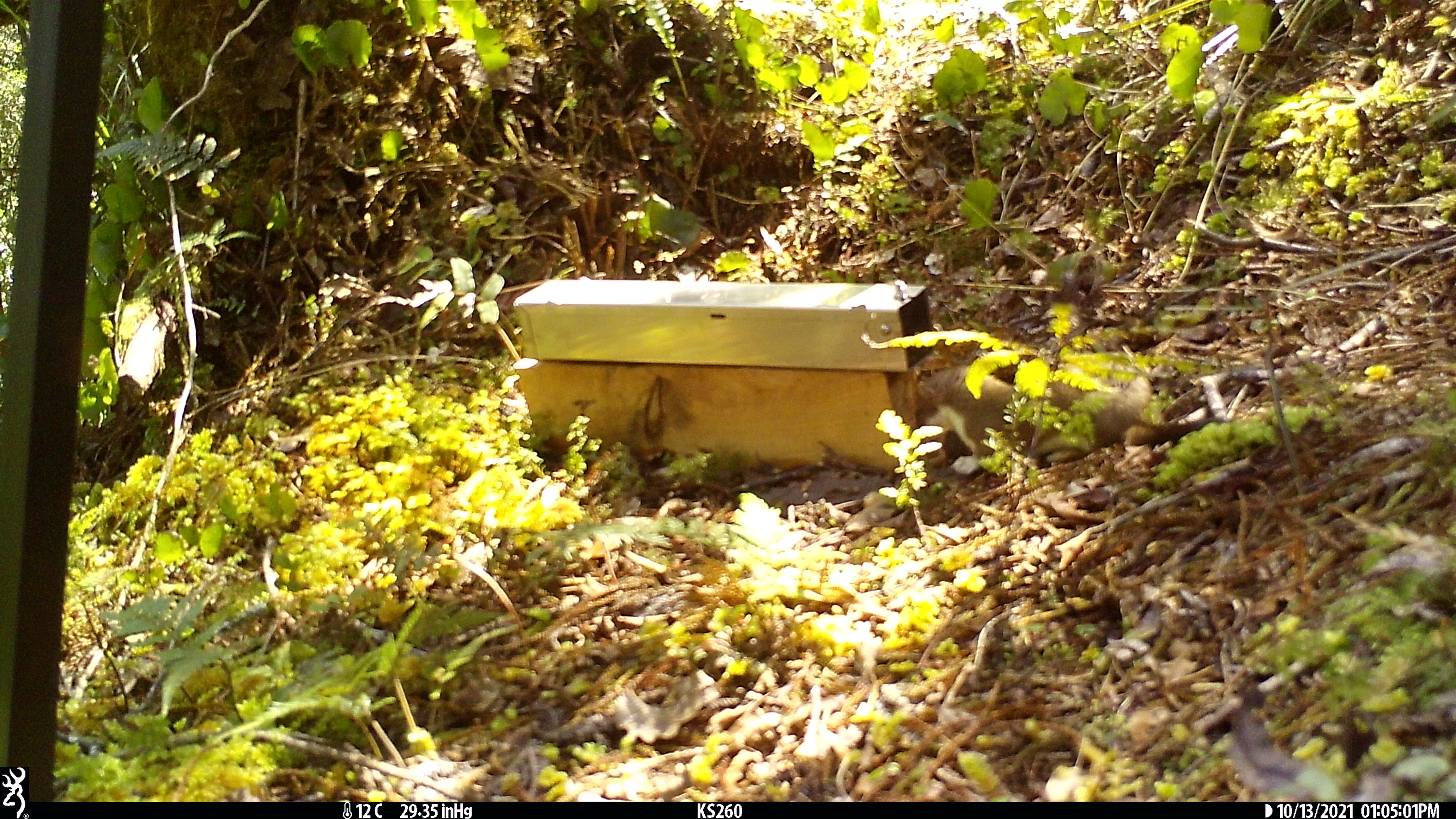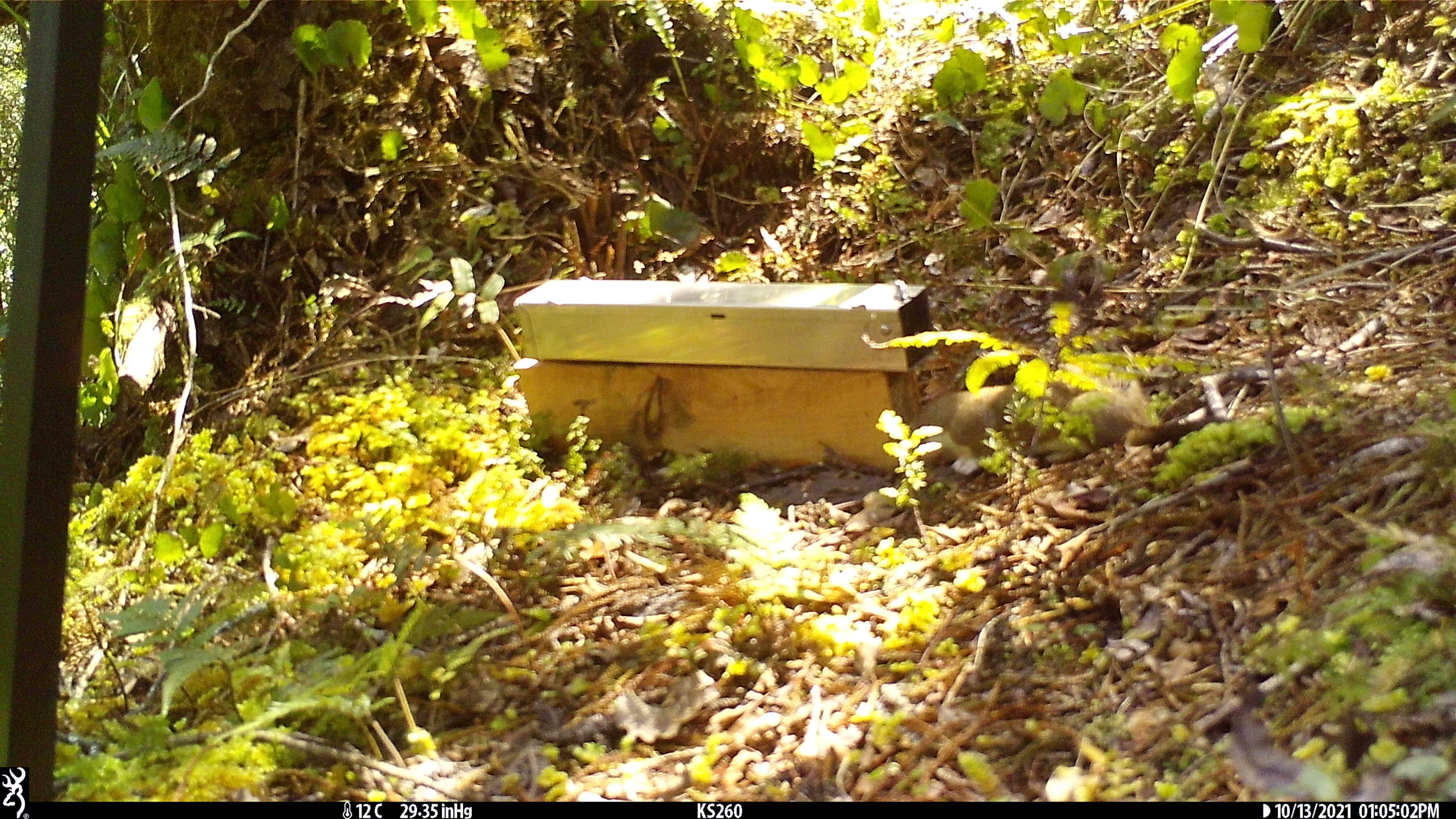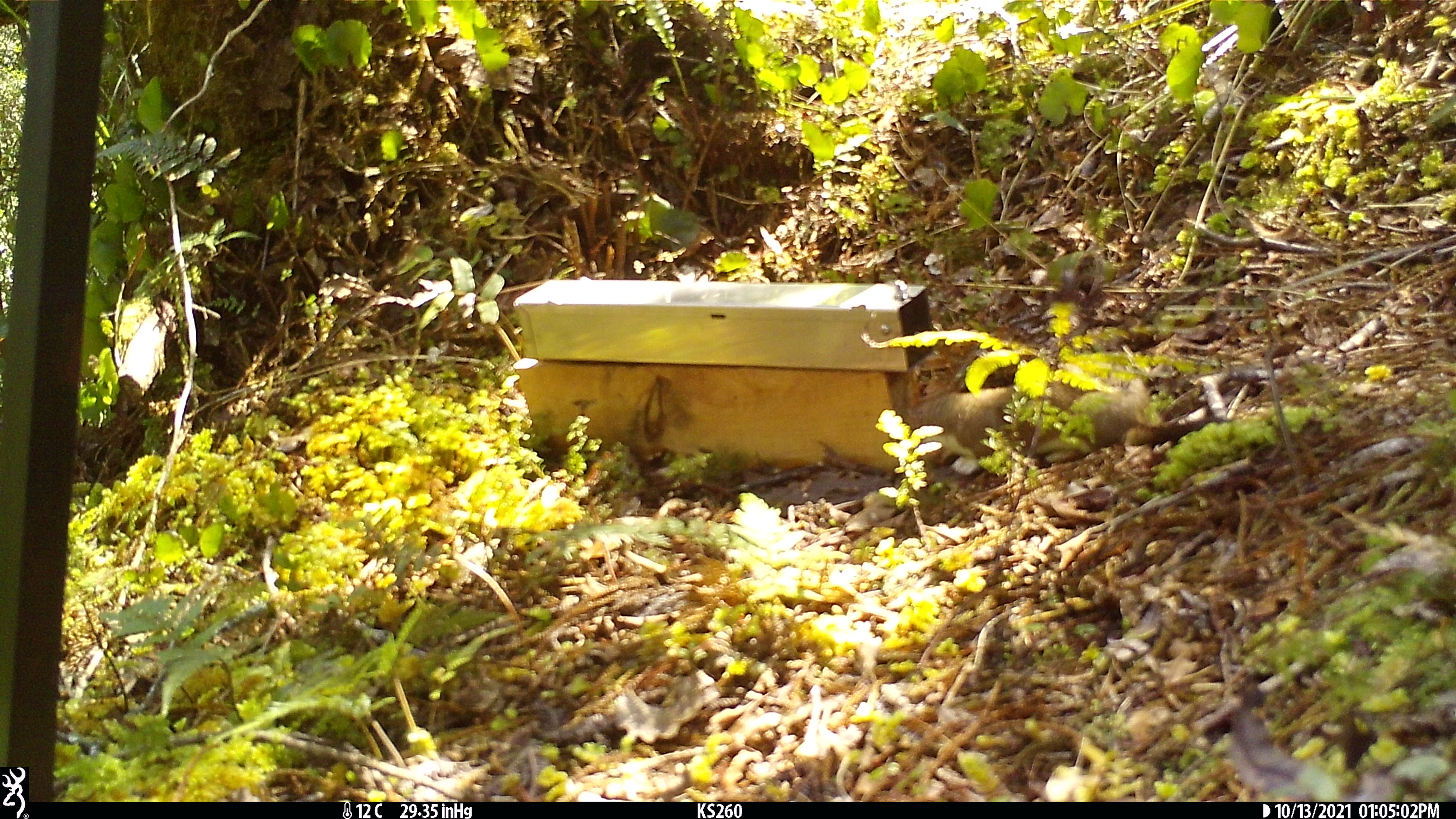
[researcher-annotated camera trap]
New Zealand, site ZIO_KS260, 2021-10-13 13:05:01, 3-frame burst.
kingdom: Animalia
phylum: Chordata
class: Mammalia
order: Carnivora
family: Mustelidae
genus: Mustela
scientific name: Mustela erminea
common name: stoat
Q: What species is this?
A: Stoat (Mustela erminea).